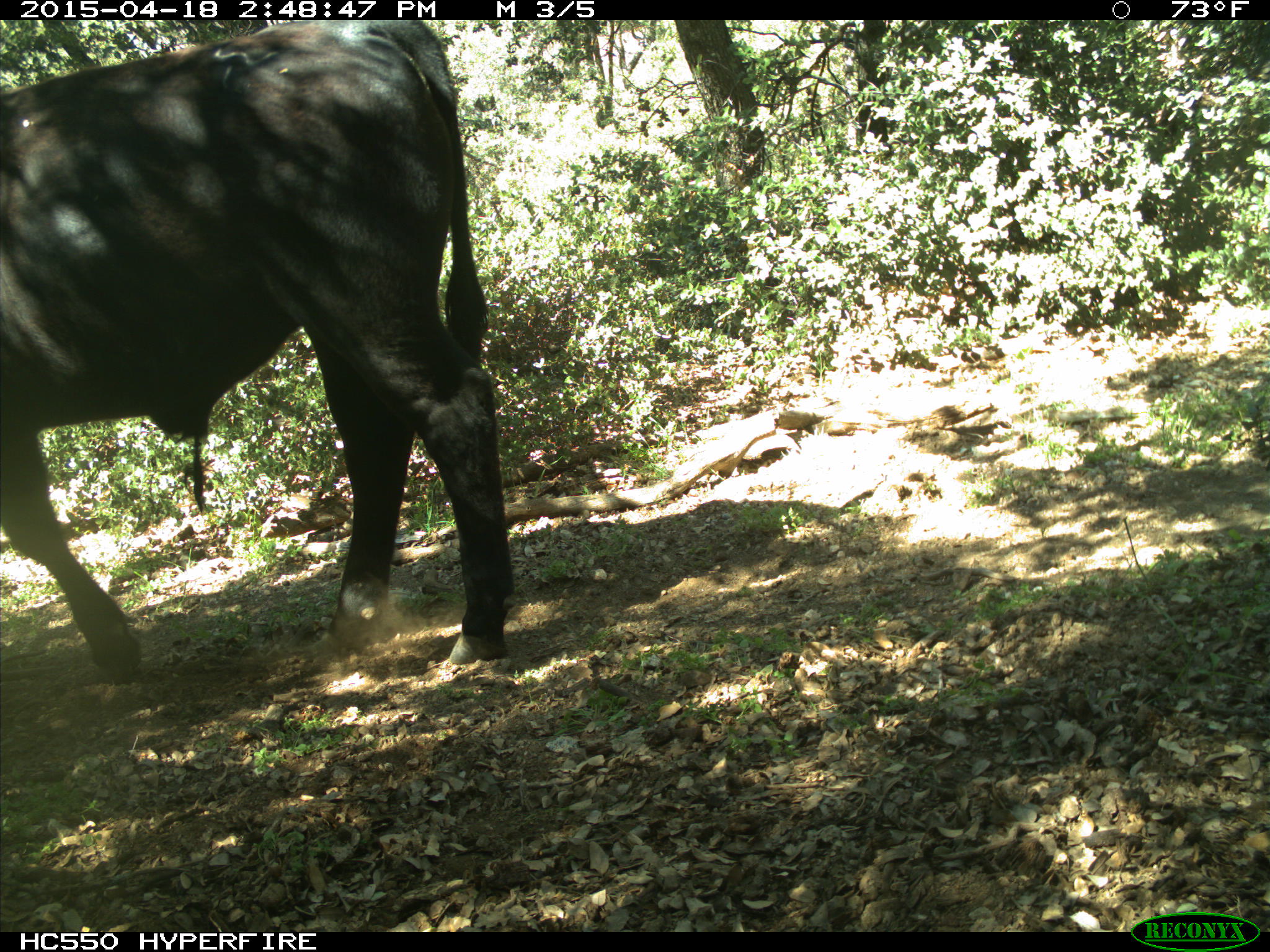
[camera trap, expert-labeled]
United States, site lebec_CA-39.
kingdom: Animalia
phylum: Chordata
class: Mammalia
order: Artiodactyla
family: Bovidae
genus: Bos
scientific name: Bos taurus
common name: domestic cow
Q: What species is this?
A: Bos taurus (domestic cow).